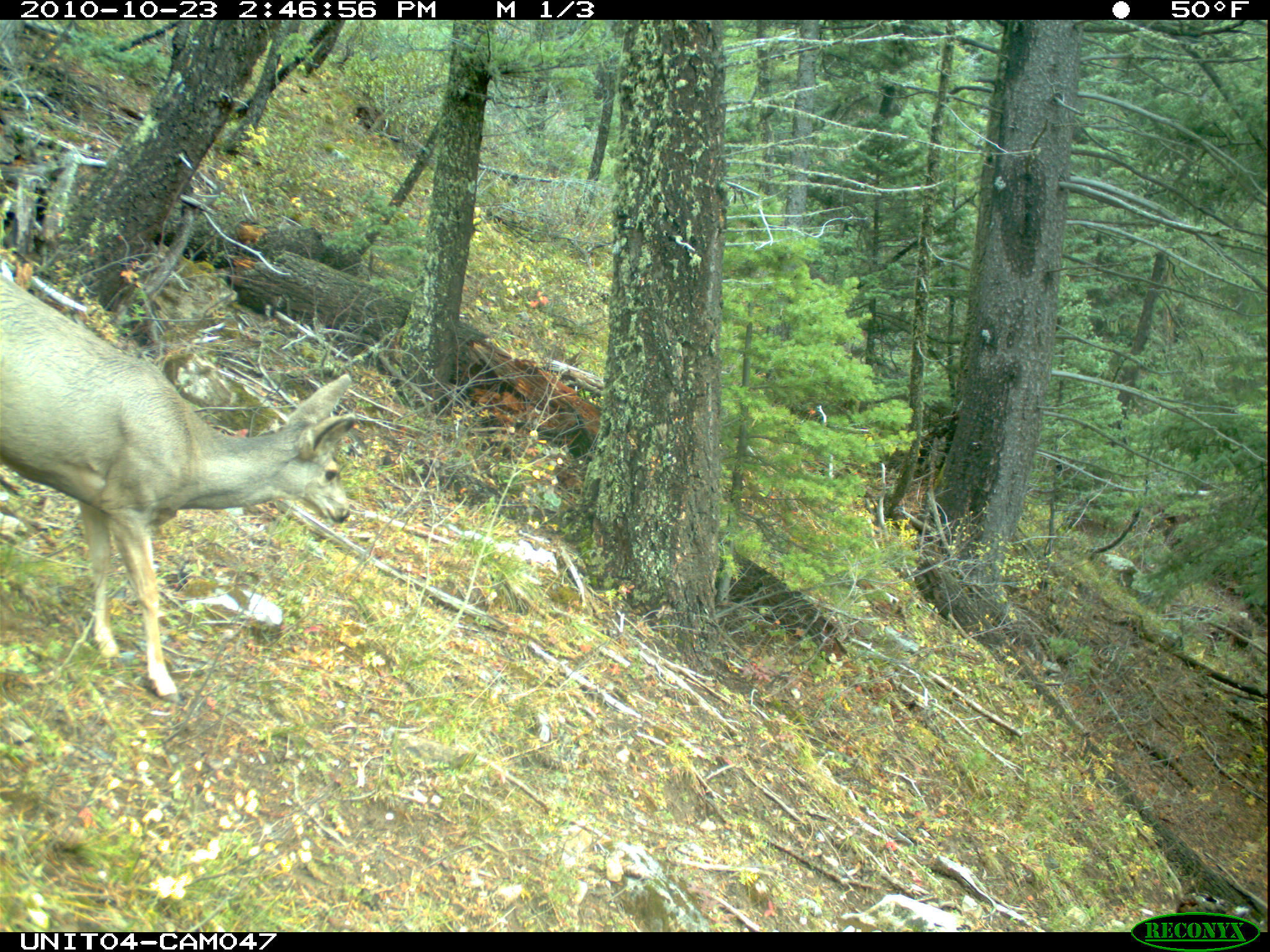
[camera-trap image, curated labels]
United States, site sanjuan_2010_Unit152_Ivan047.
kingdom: Animalia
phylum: Chordata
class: Mammalia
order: Artiodactyla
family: Cervidae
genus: Odocoileus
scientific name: Odocoileus hemionus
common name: mule deer